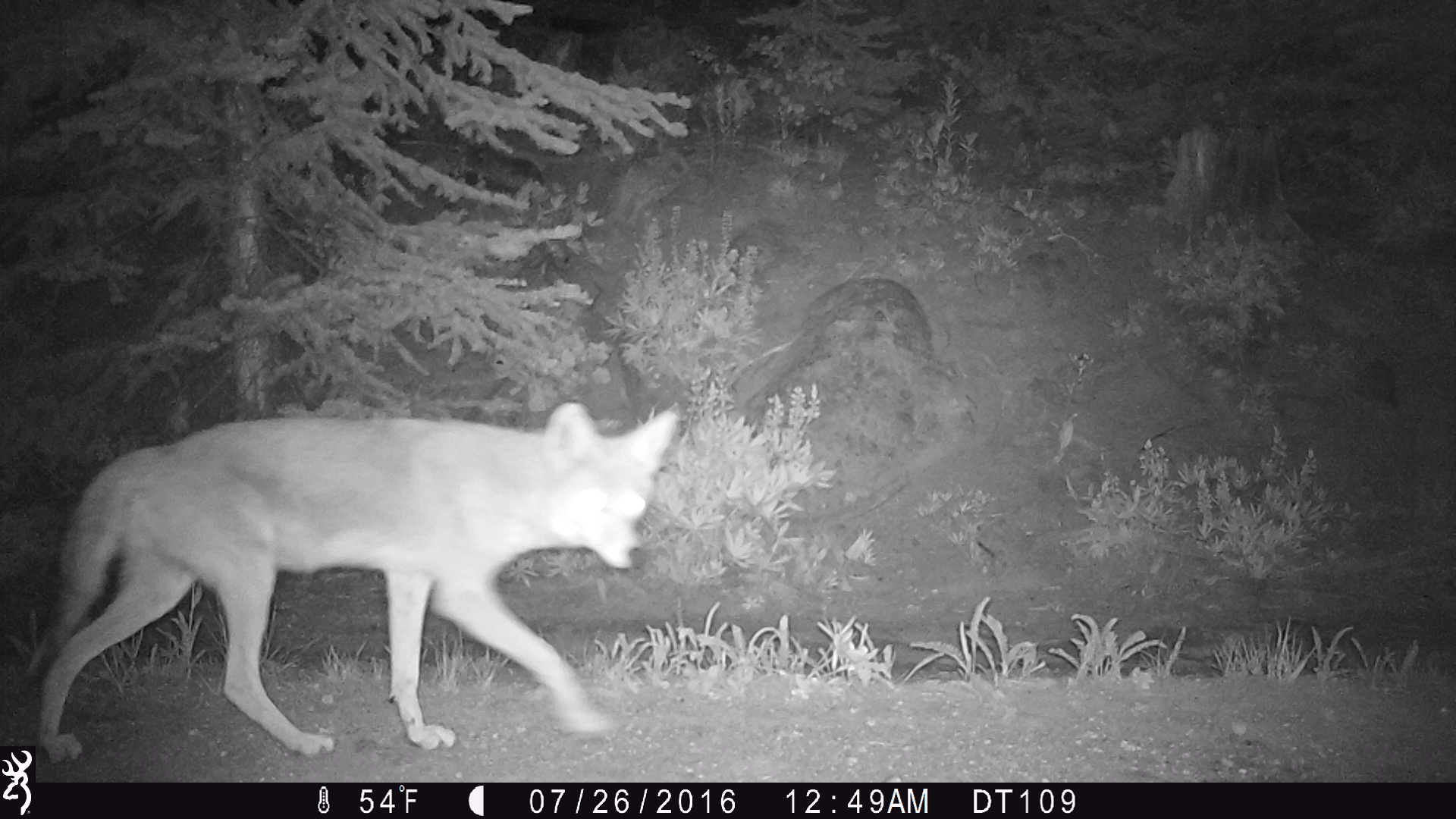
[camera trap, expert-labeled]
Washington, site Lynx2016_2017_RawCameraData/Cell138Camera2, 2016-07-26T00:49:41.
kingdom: Animalia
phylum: Chordata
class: Mammalia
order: Carnivora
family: Canidae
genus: Canis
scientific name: Canis latrans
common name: coyote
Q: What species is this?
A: Canis latrans (coyote).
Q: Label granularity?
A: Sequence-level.